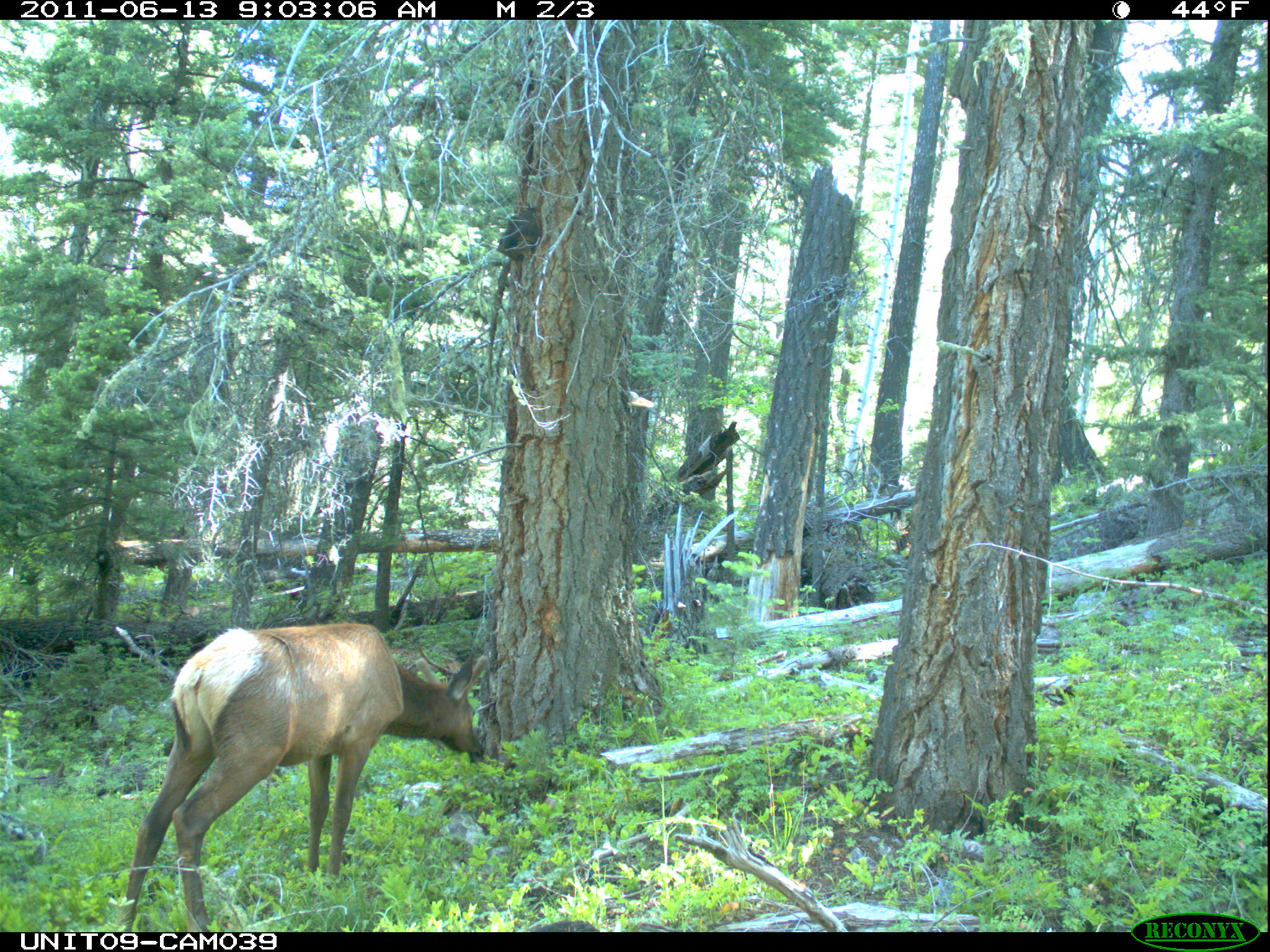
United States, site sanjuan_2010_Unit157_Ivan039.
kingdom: Animalia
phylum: Chordata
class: Mammalia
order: Artiodactyla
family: Cervidae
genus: Cervus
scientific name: Cervus elaphus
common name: red deer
Cervus elaphus (red deer).